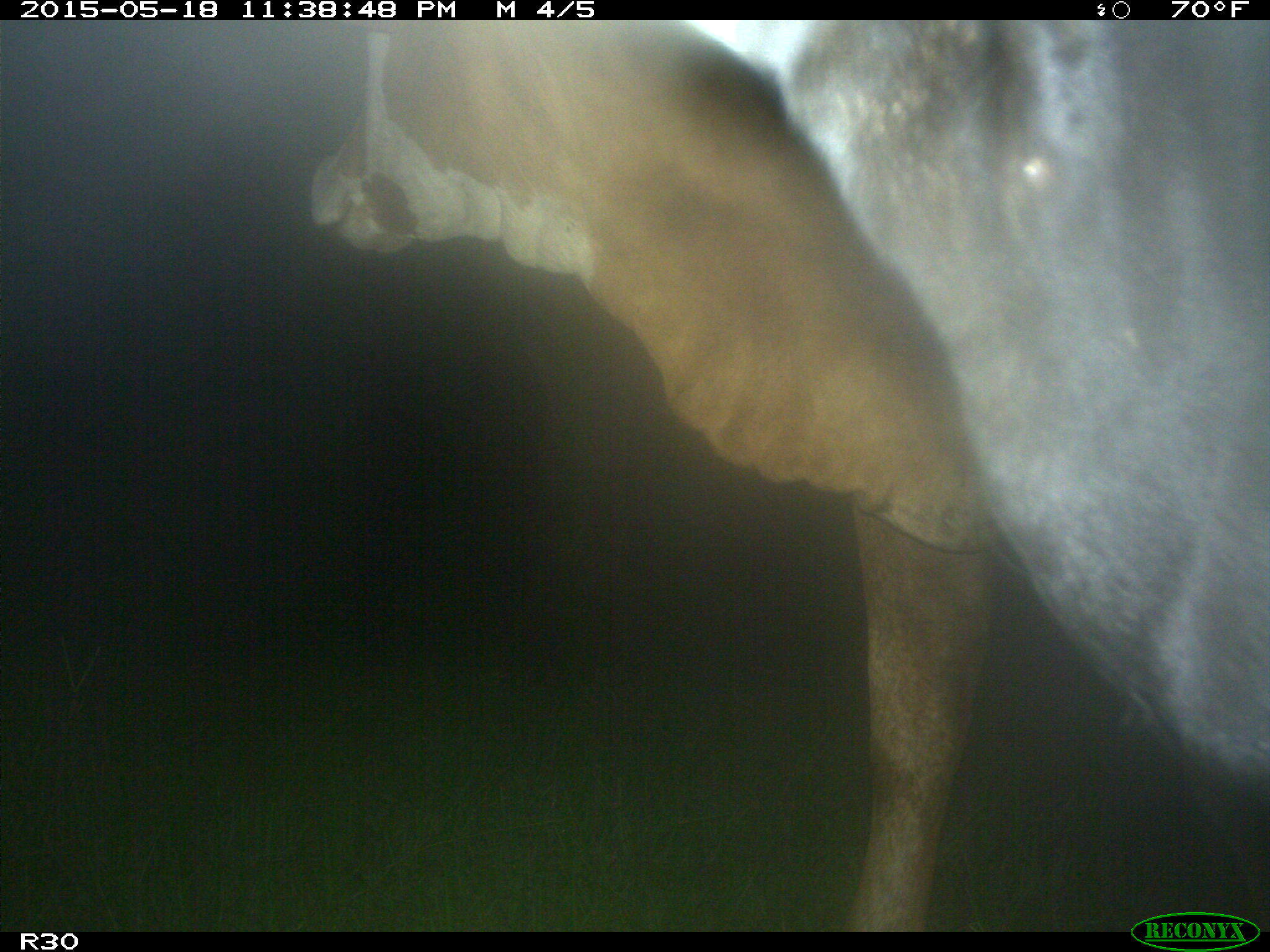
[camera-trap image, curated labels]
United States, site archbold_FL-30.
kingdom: Animalia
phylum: Chordata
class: Mammalia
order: Artiodactyla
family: Bovidae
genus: Bos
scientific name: Bos taurus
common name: domestic cow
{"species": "Bos taurus (domestic cow)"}